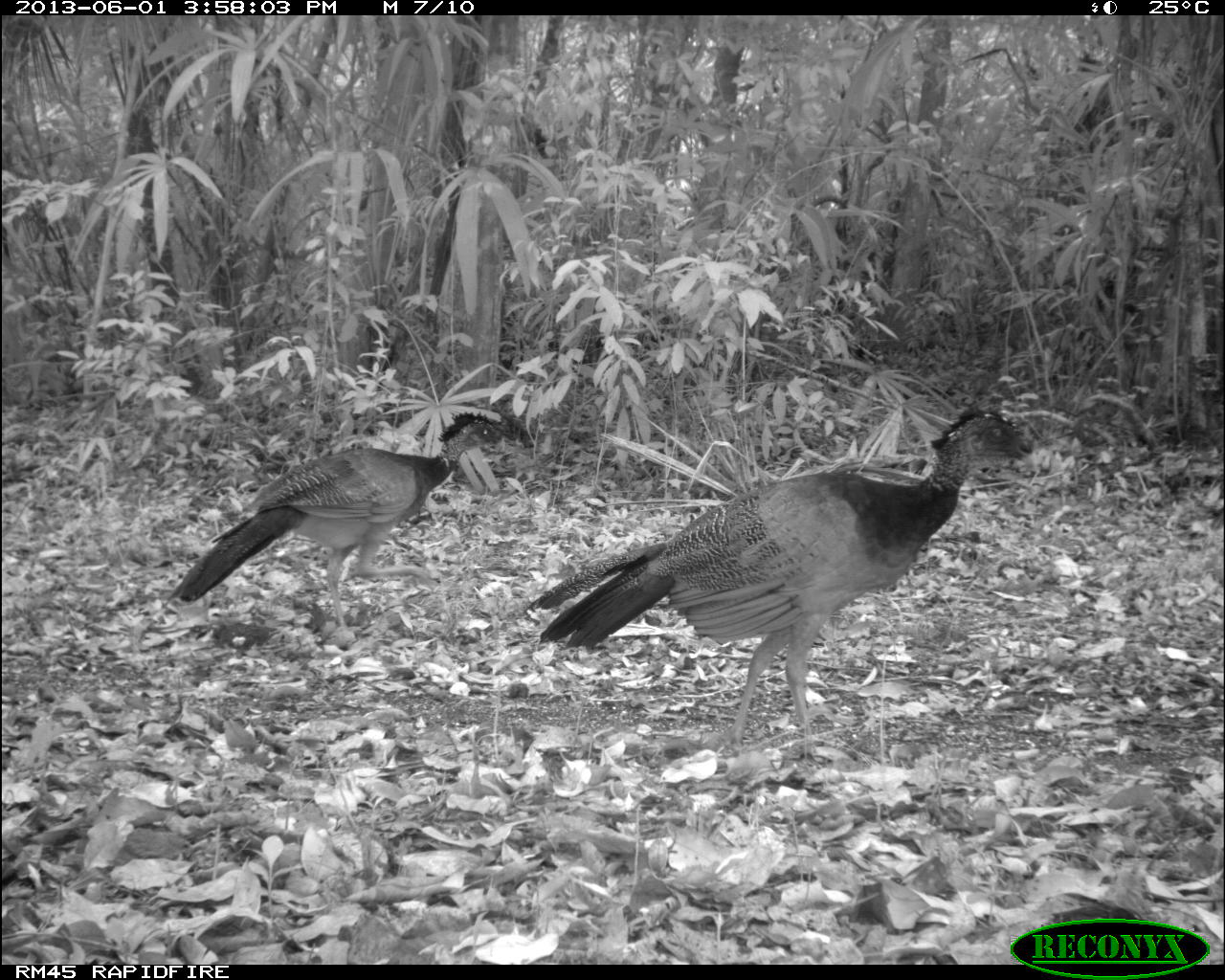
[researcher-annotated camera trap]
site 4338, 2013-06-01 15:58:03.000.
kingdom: Animalia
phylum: Chordata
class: Aves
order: Galliformes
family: Cracidae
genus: Crax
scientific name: Crax rubra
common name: great curassow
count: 2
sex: female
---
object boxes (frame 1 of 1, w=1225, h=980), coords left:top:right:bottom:
crax rubra: 520:400:1039:770; 164:411:516:636